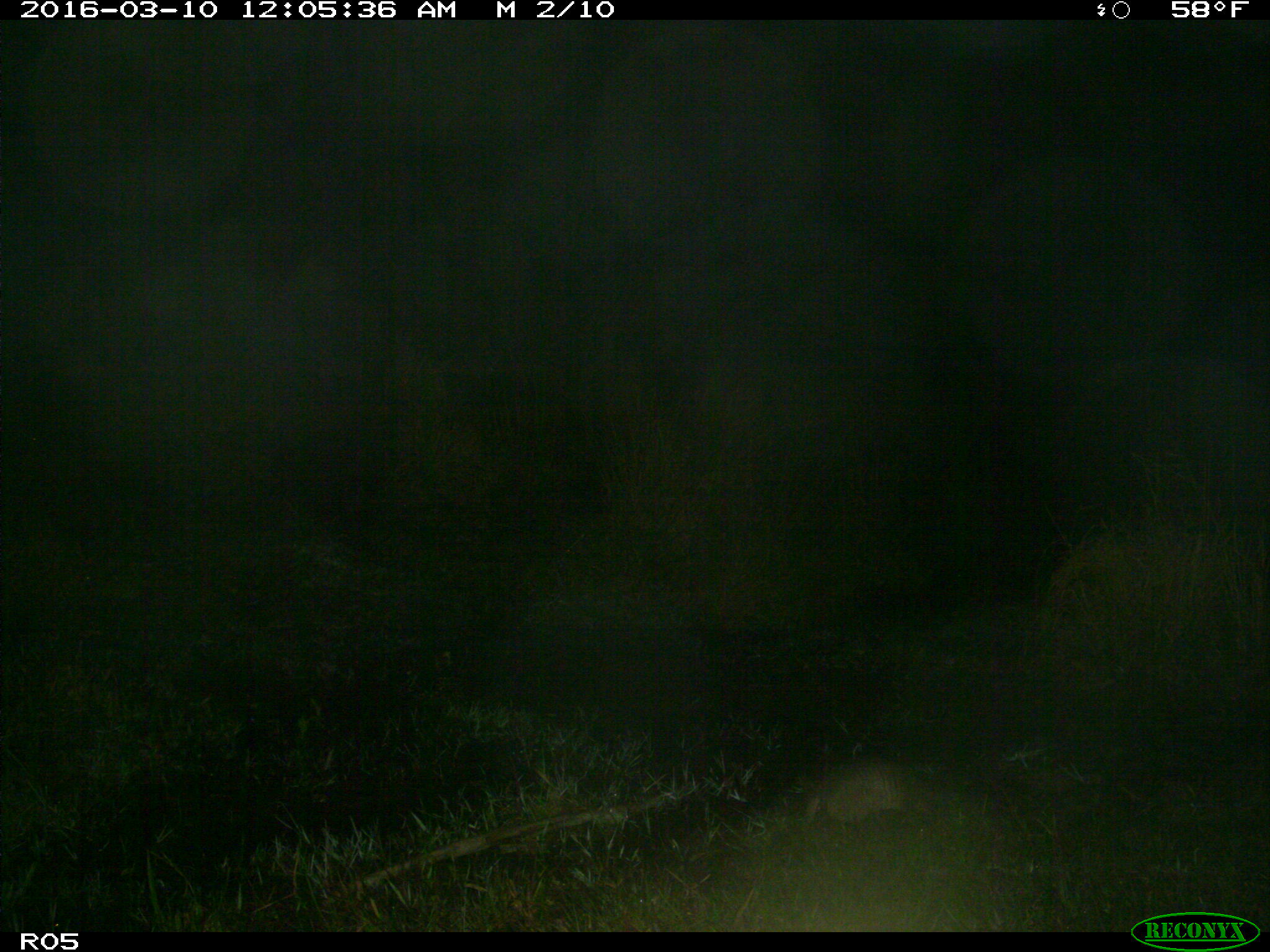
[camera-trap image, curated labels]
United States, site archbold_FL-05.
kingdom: Animalia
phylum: Chordata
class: Mammalia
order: Cingulata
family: Dasypodidae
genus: Dasypus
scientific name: Dasypus novemcinctus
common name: nine-banded armadillo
Dasypus novemcinctus (nine-banded armadillo).